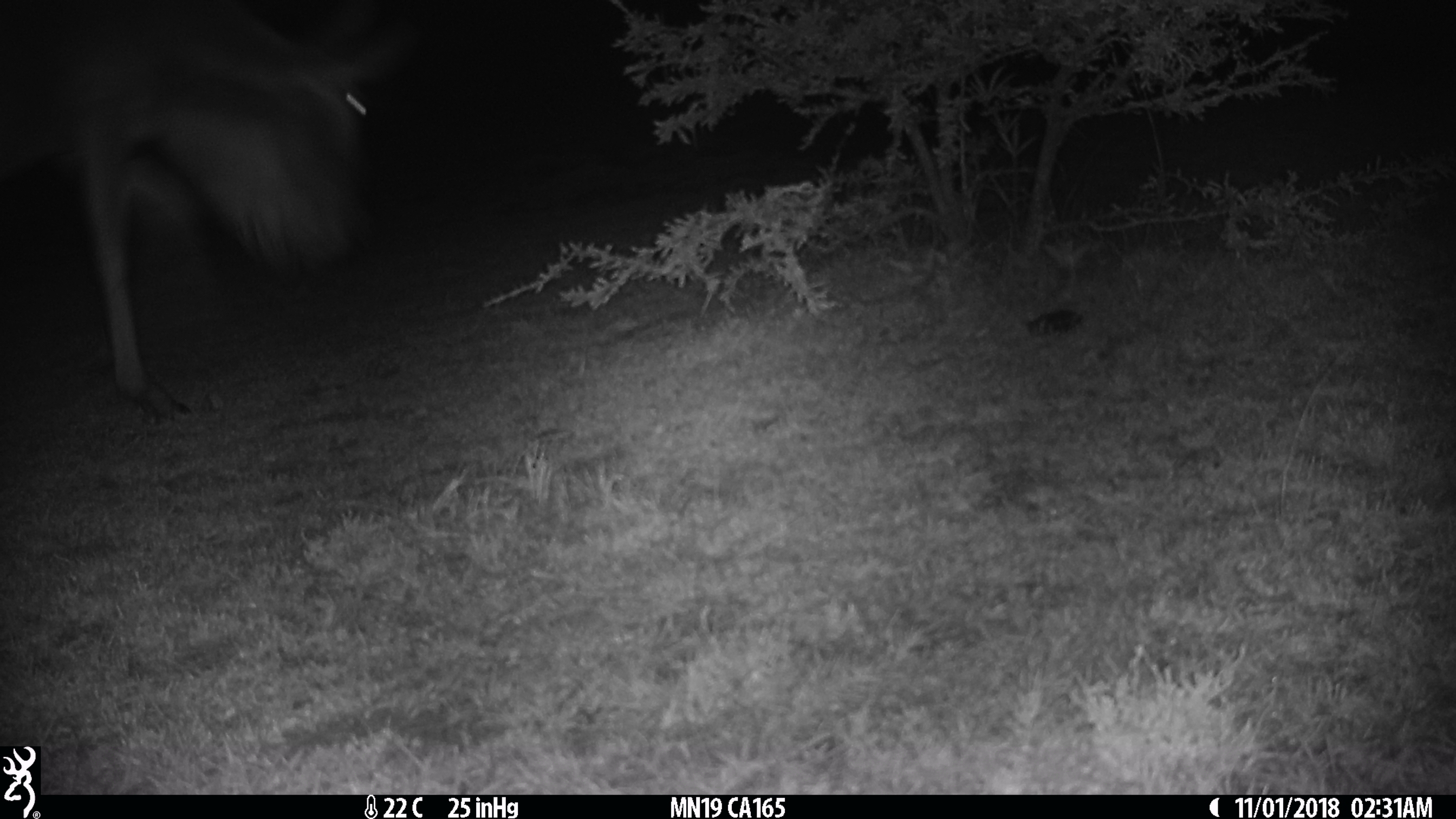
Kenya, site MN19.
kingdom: Animalia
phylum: Chordata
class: Mammalia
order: Artiodactyla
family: Bovidae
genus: Connochaetes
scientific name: Connochaetes taurinus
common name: blue wildebeest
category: wildebeest